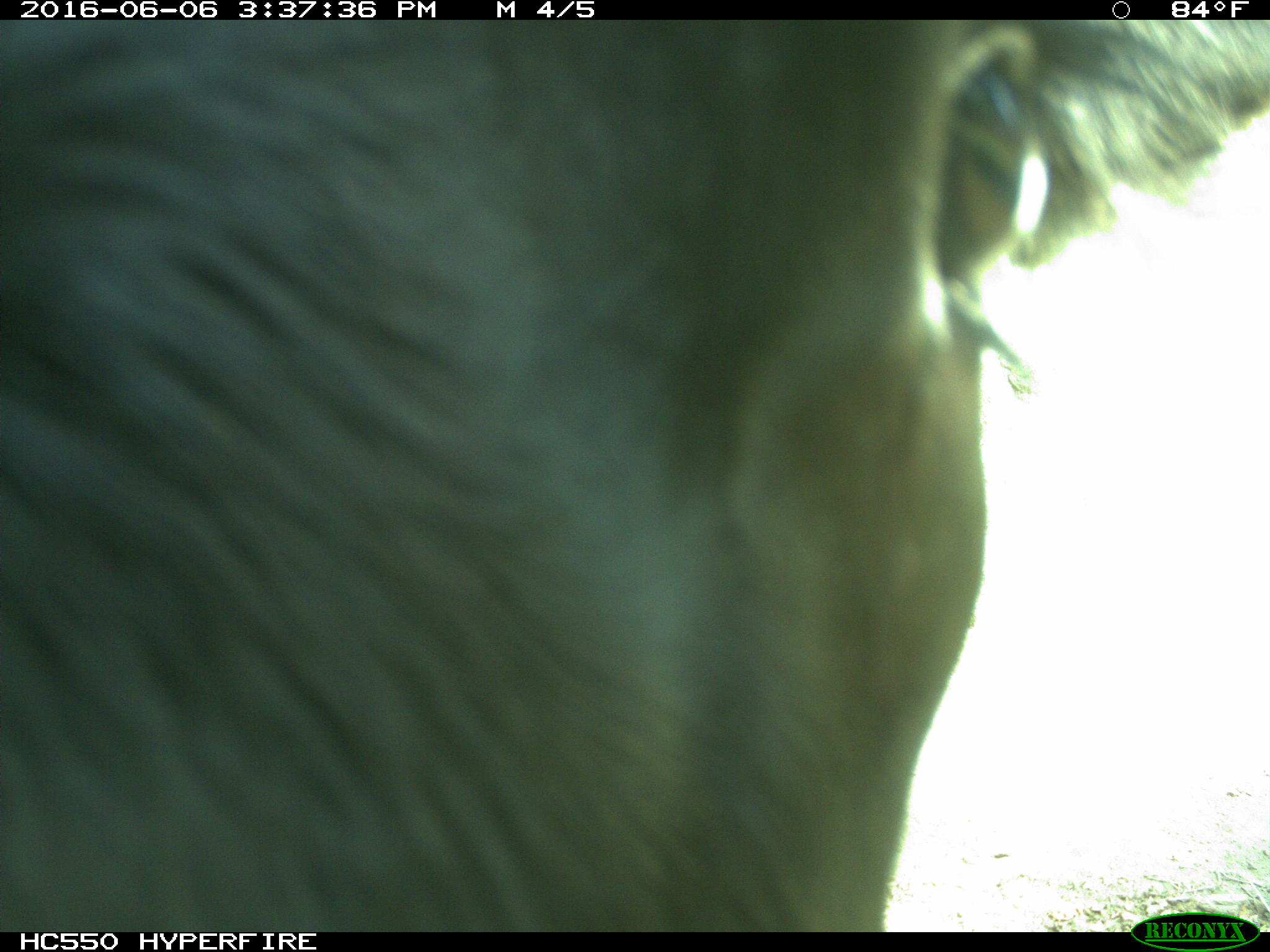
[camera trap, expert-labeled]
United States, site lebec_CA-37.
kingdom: Animalia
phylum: Chordata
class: Mammalia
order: Artiodactyla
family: Bovidae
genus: Bos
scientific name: Bos taurus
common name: domestic cow